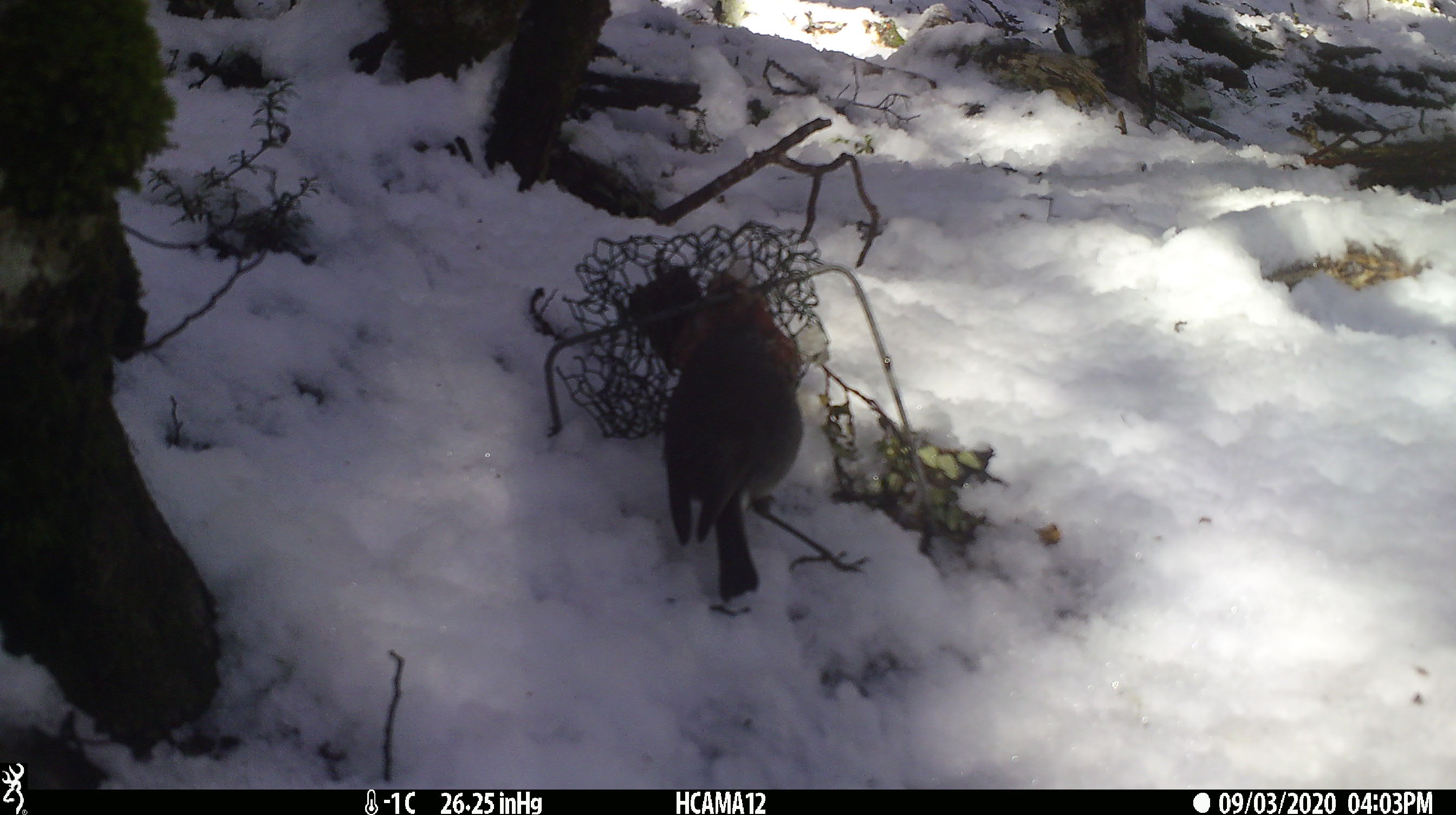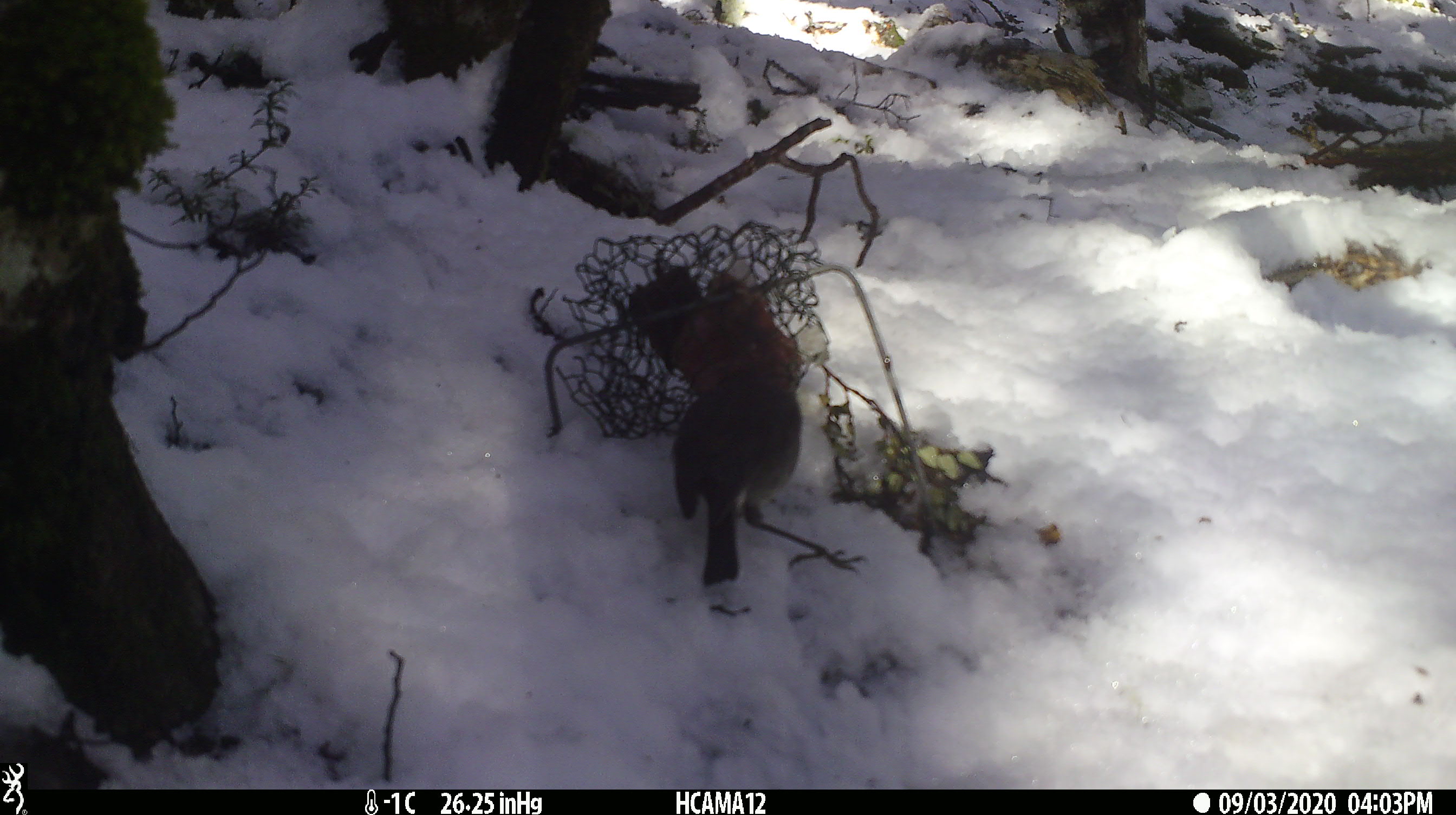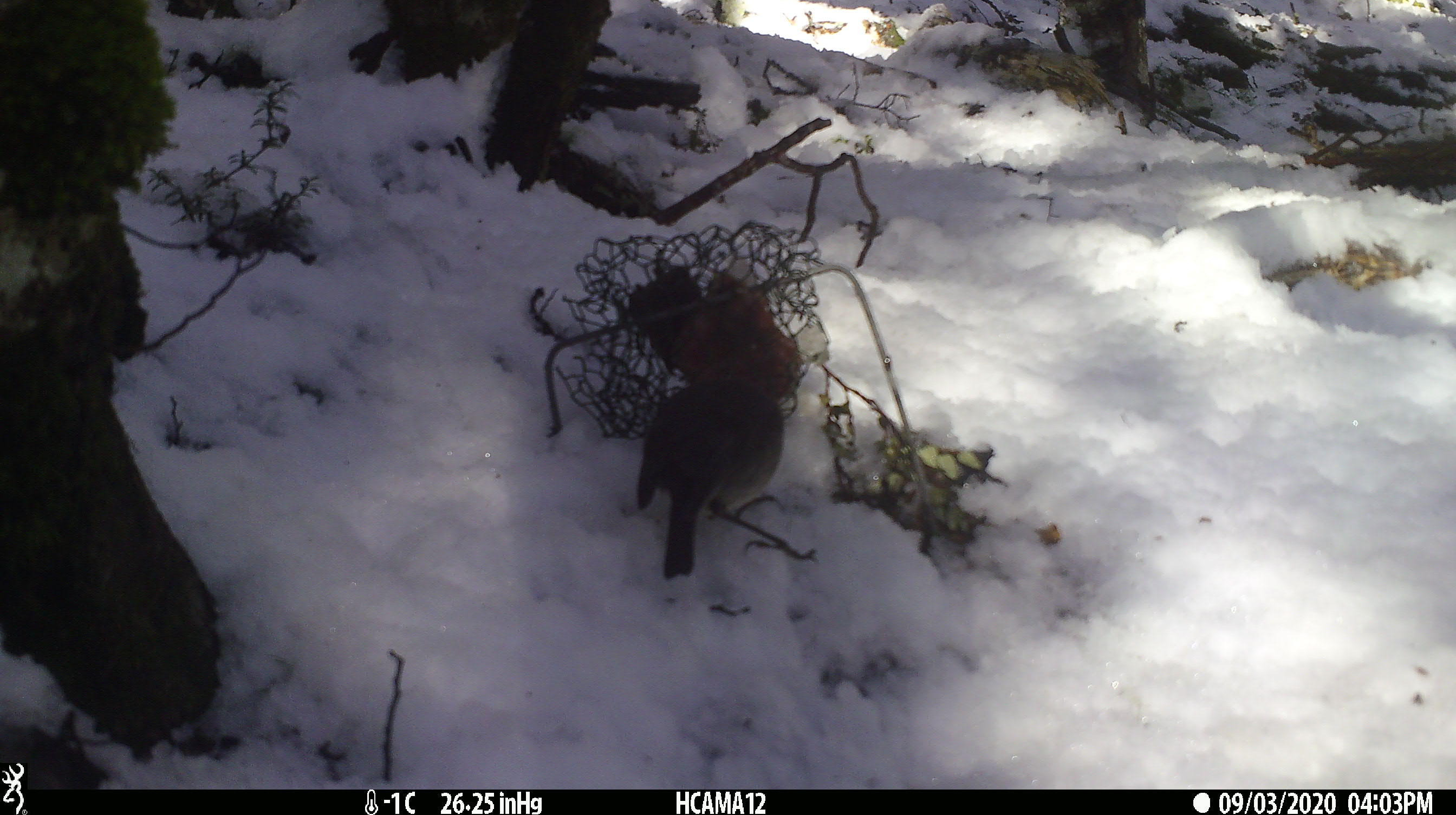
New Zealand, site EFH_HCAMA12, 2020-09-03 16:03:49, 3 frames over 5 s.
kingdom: Animalia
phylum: Chordata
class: Aves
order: Passeriformes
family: Petroicidae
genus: Petroica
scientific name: Petroica australis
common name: new zealand robin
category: robin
Robin (new zealand robin) (Petroica australis).